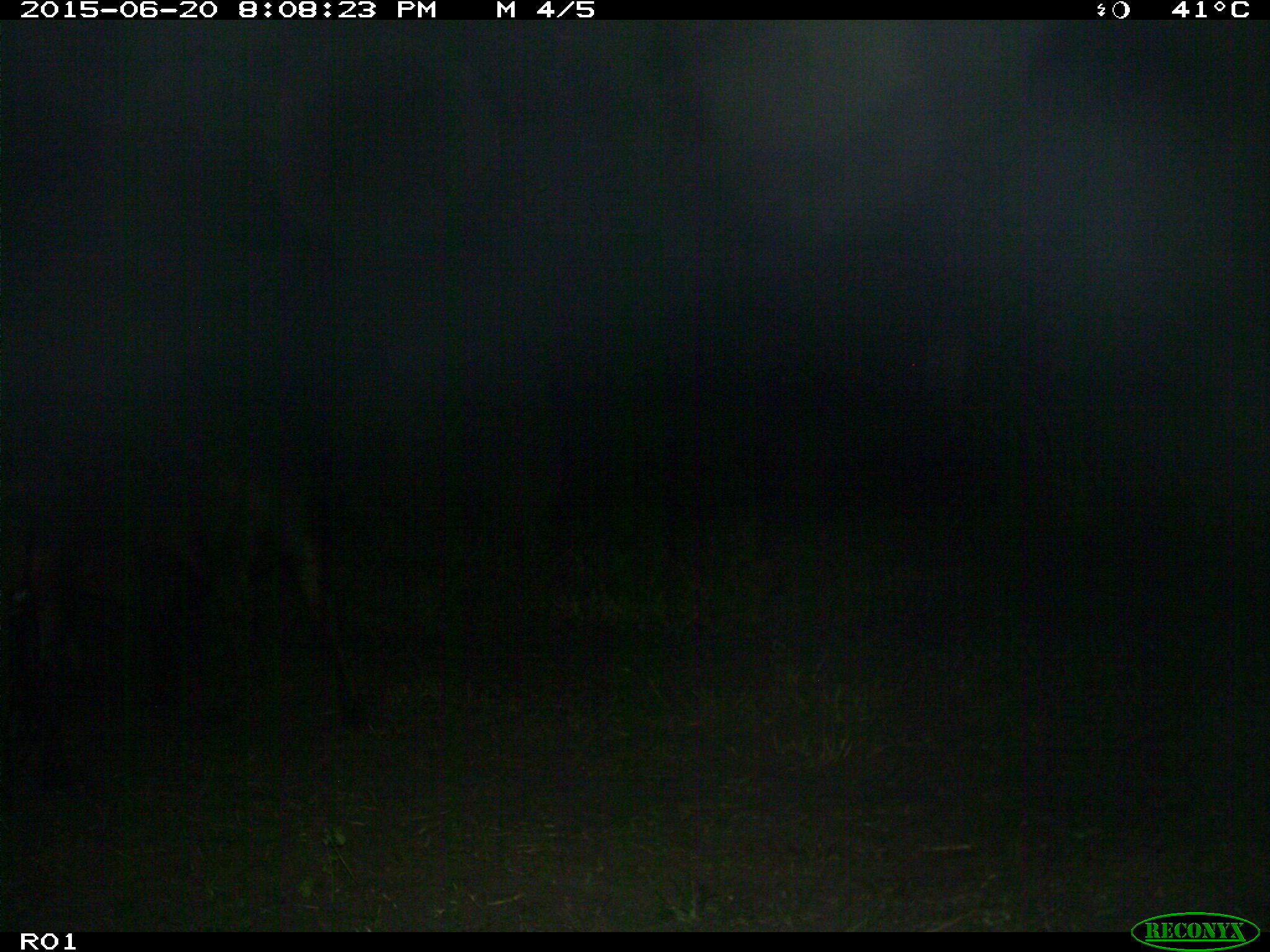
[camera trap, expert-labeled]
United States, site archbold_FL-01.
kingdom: Animalia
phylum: Chordata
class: Mammalia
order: Artiodactyla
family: Bovidae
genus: Bos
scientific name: Bos taurus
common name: domestic cow